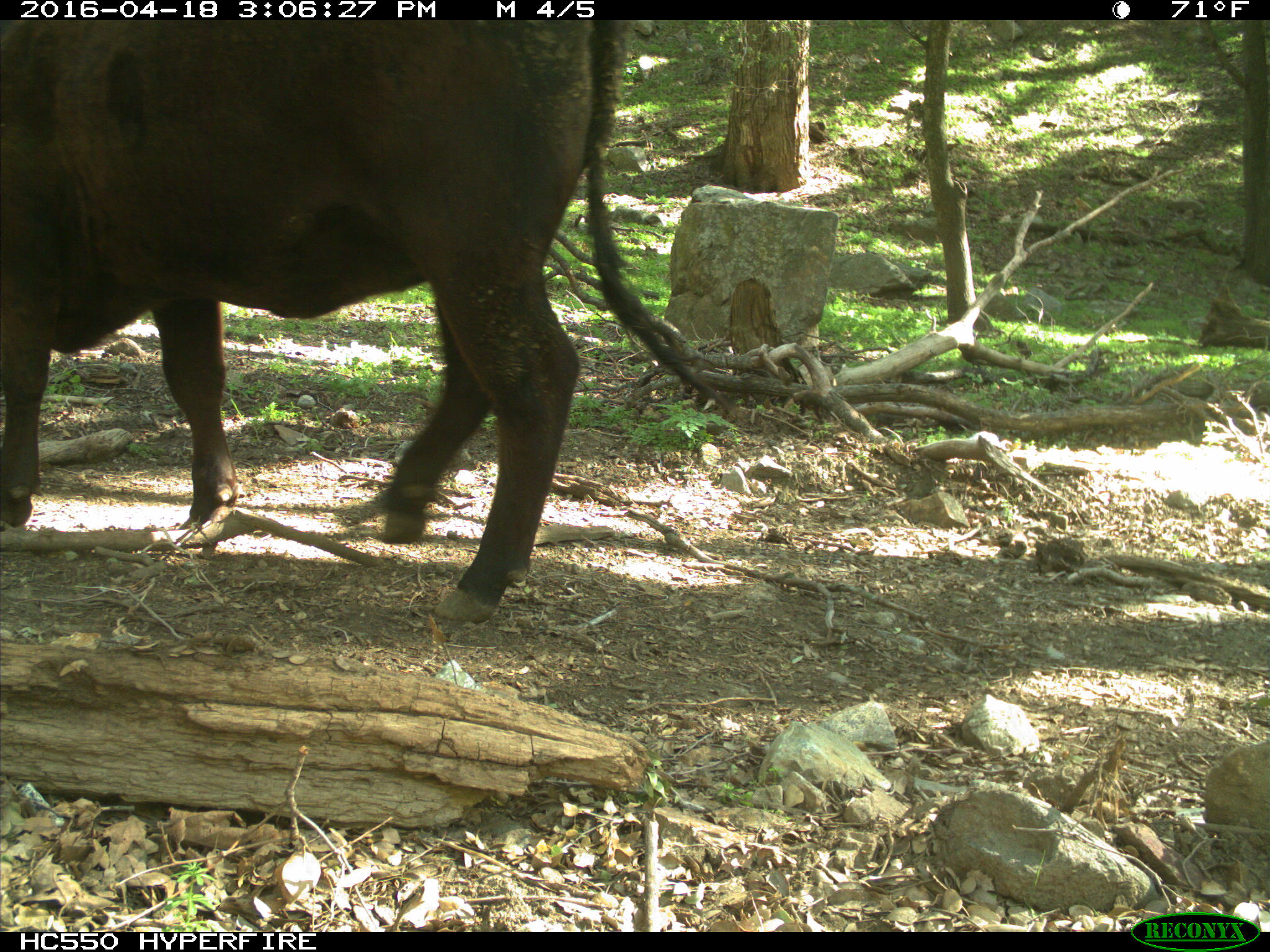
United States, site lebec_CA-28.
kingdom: Animalia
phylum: Chordata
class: Mammalia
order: Artiodactyla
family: Bovidae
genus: Bos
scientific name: Bos taurus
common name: domestic cow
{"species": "Bos taurus (domestic cow)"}